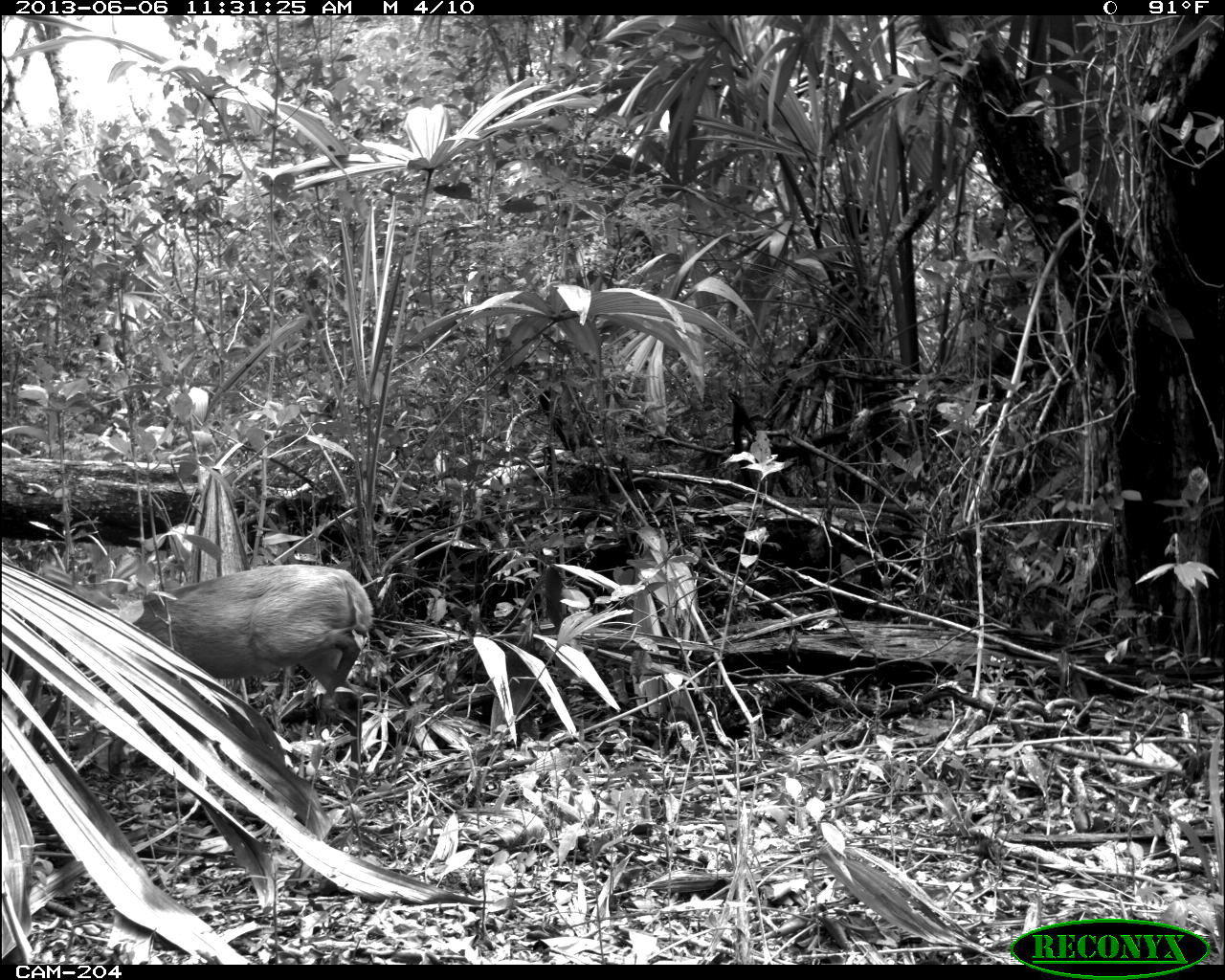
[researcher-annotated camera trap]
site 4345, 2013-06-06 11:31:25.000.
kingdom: Animalia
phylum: Chordata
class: Mammalia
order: Artiodactyla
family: Cervidae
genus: Odocoileus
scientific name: Odocoileus pandora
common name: yucatán brown brocket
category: mazama pandora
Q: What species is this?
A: Mazama pandora (yucatán brown brocket) (Odocoileus pandora).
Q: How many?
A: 1.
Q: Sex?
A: Female.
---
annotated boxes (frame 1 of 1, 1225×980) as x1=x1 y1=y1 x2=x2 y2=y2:
mazama pandora: x1=102 y1=566 x2=374 y2=804